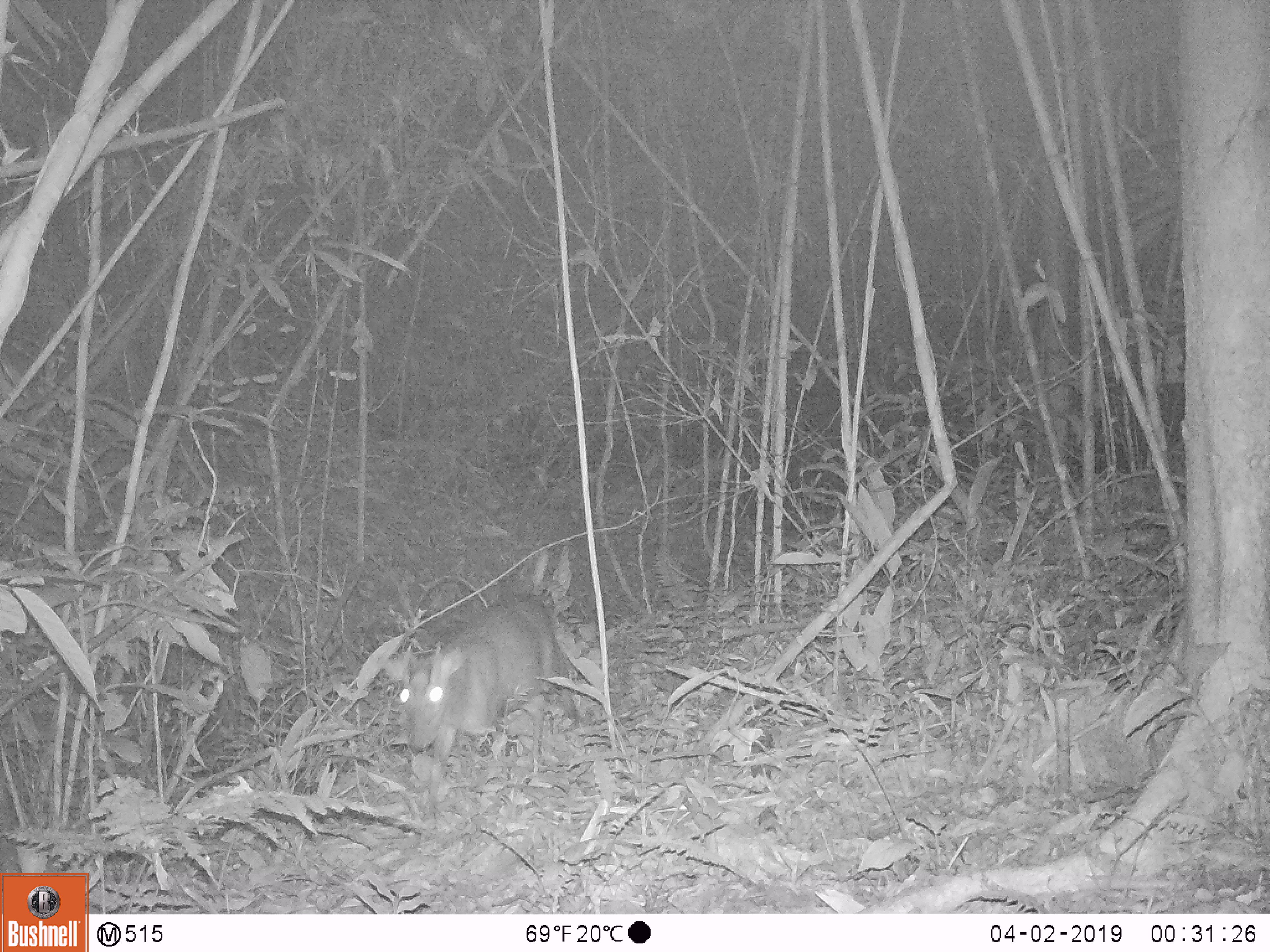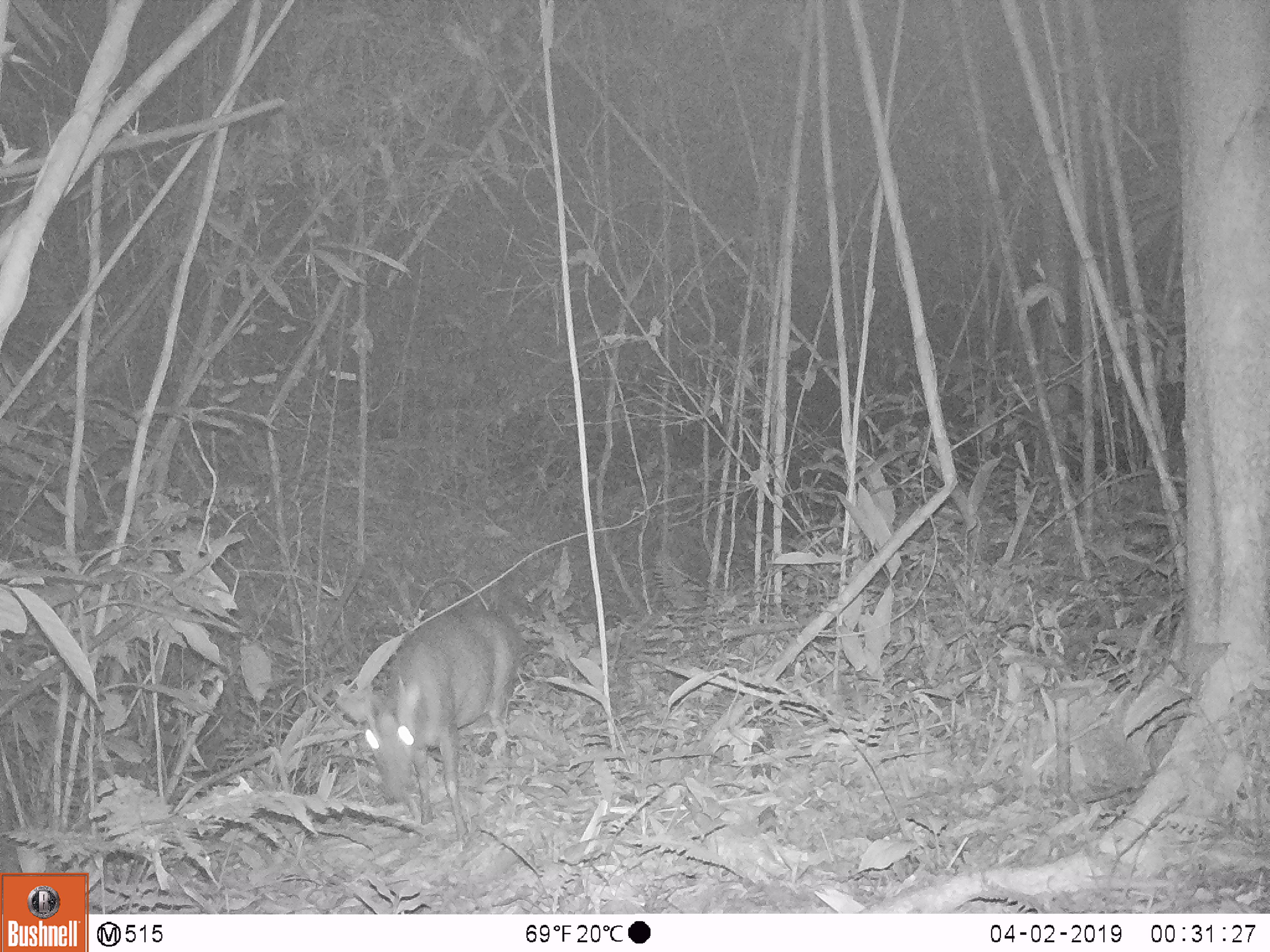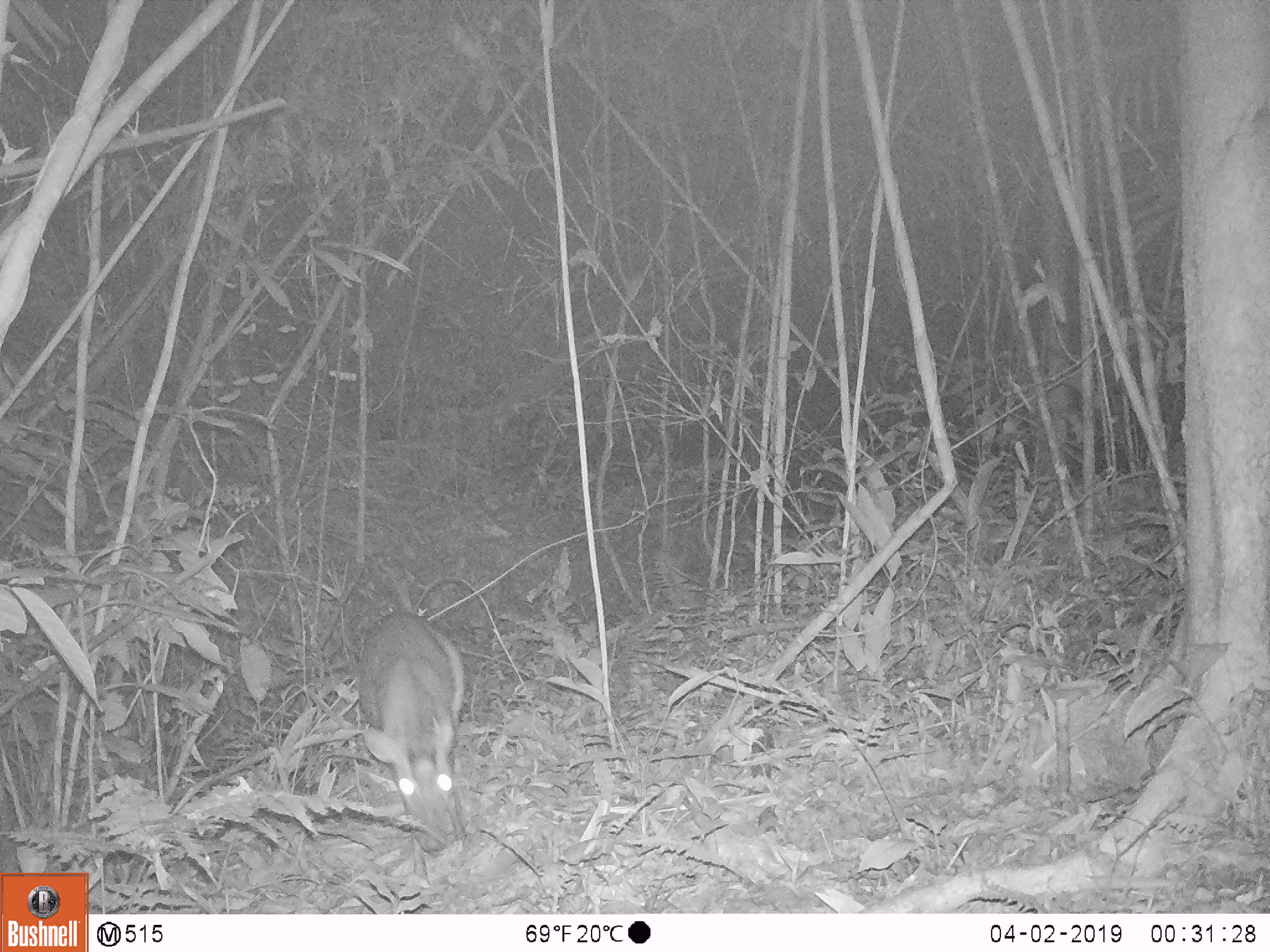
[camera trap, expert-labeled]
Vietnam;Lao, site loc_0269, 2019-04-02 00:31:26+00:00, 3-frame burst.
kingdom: Animalia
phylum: Chordata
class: Mammalia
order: Artiodactyla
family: Cervidae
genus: Muntiacus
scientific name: Muntiacus vuquangensis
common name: large-antlered muntjac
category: large antlered muntjac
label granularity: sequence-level